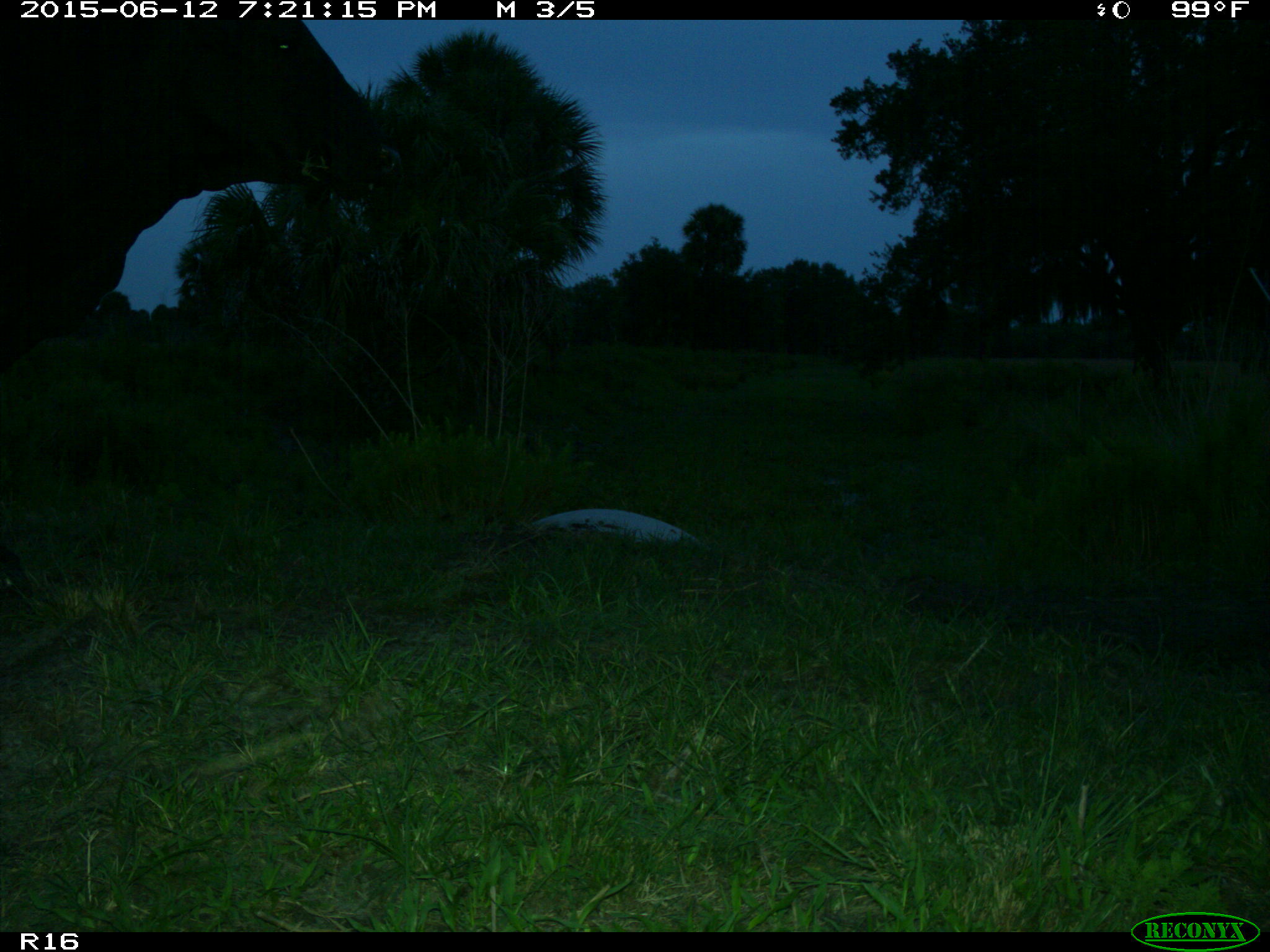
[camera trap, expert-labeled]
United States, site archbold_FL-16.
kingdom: Animalia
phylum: Chordata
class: Mammalia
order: Artiodactyla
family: Bovidae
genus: Bos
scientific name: Bos taurus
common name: domestic cow